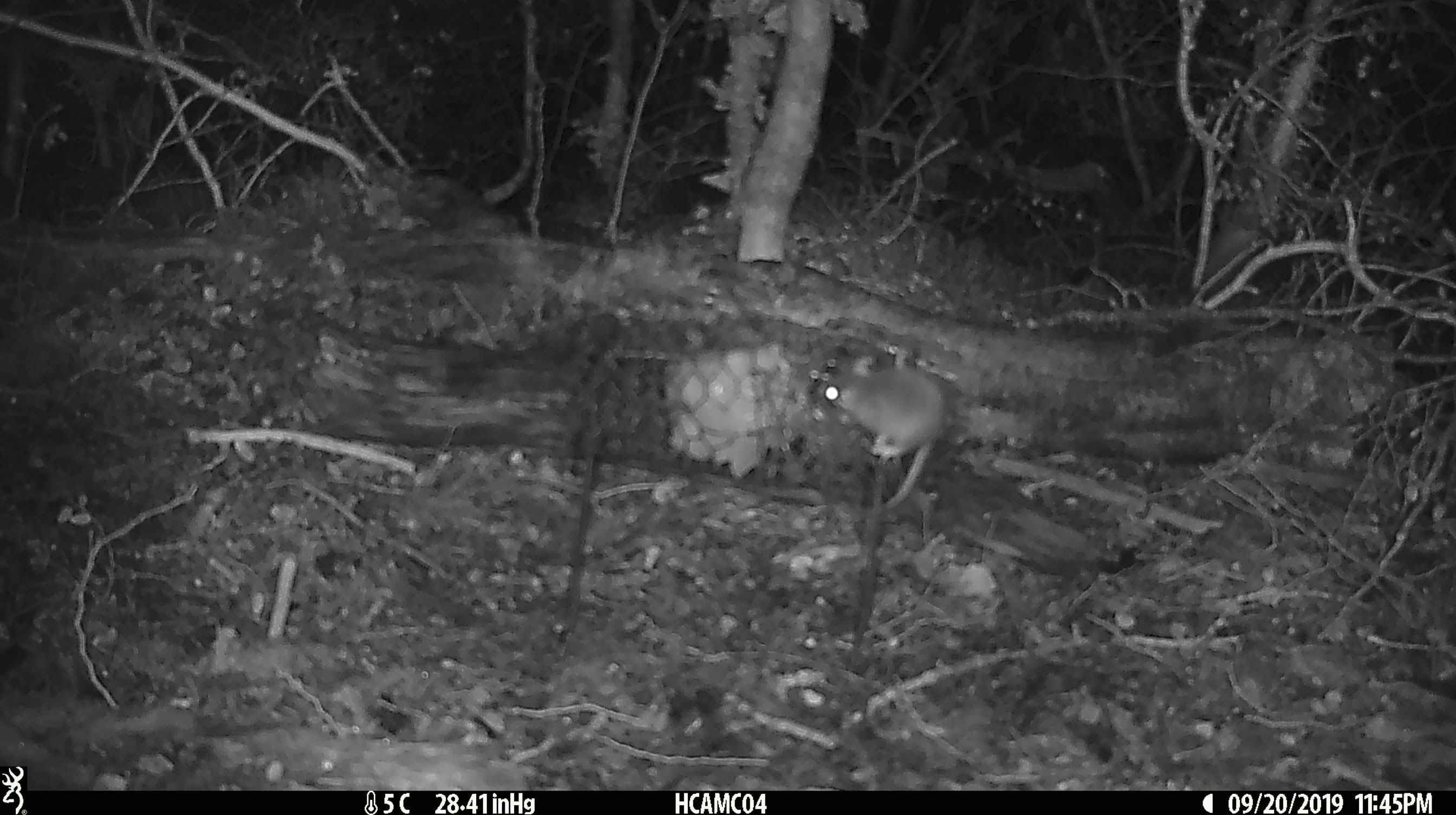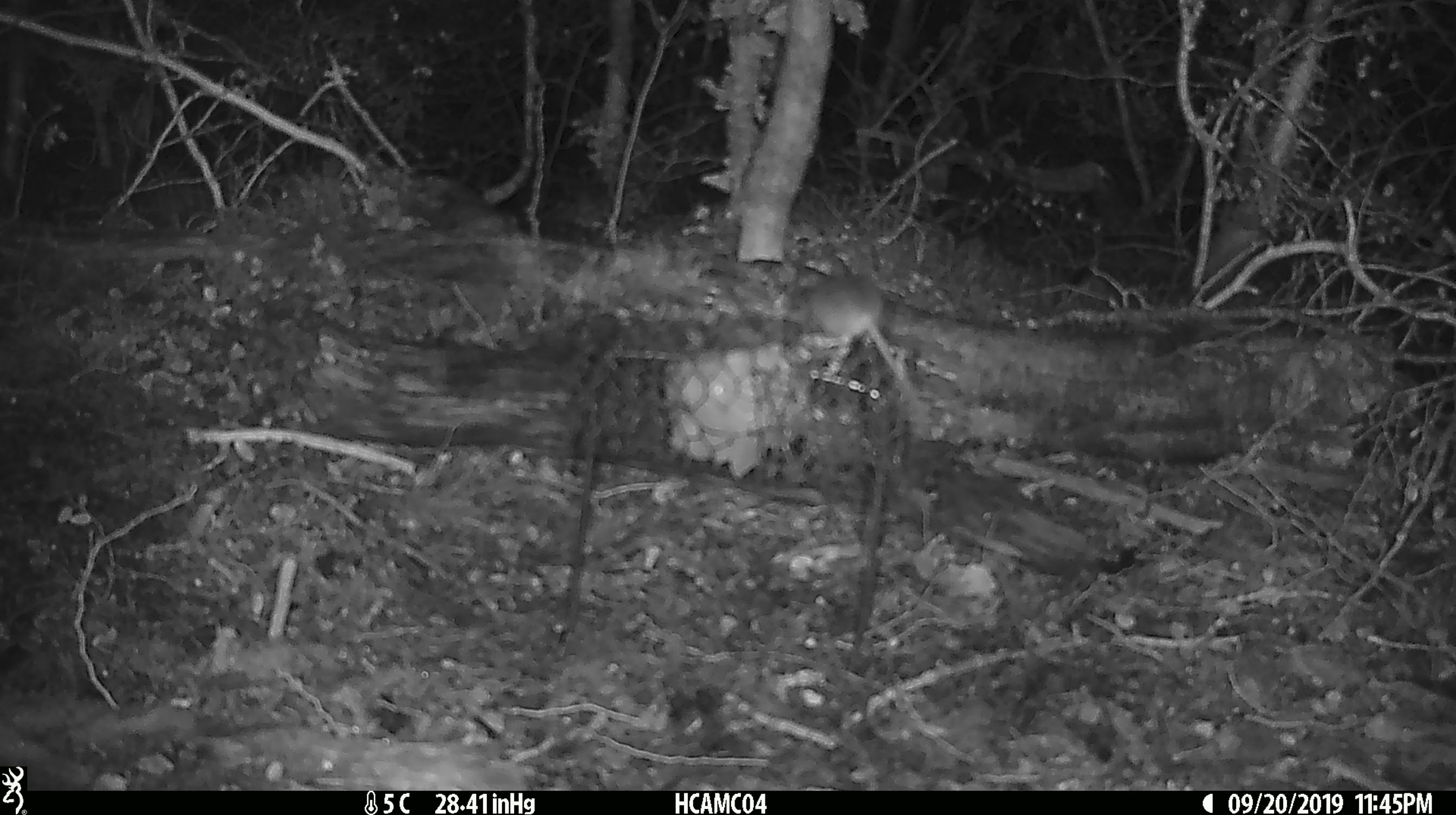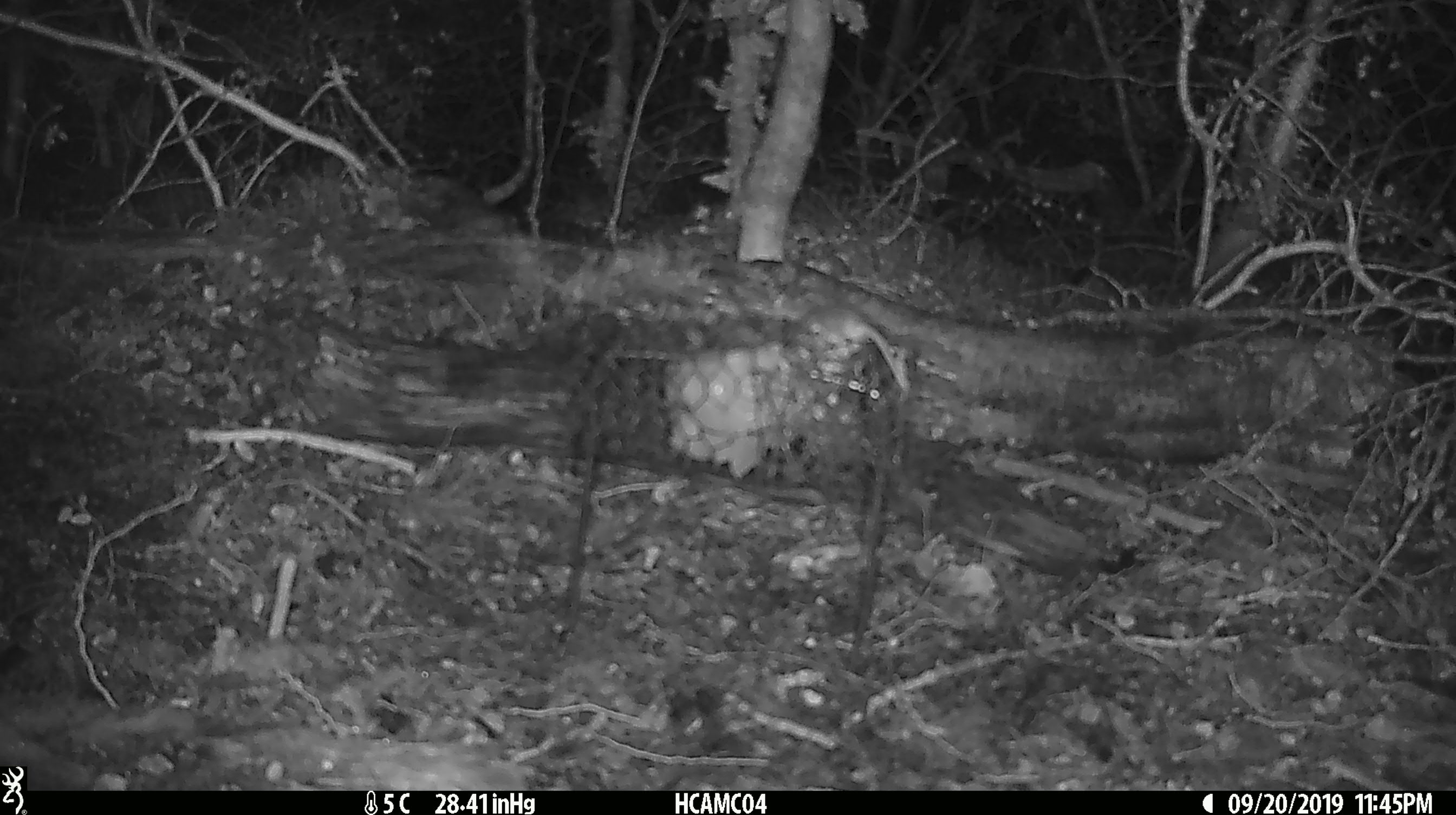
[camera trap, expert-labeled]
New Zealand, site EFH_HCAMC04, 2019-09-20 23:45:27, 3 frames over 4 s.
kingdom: Animalia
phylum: Chordata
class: Mammalia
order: Rodentia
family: Muridae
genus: Mus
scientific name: Mus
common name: mouse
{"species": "mouse (Mus)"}